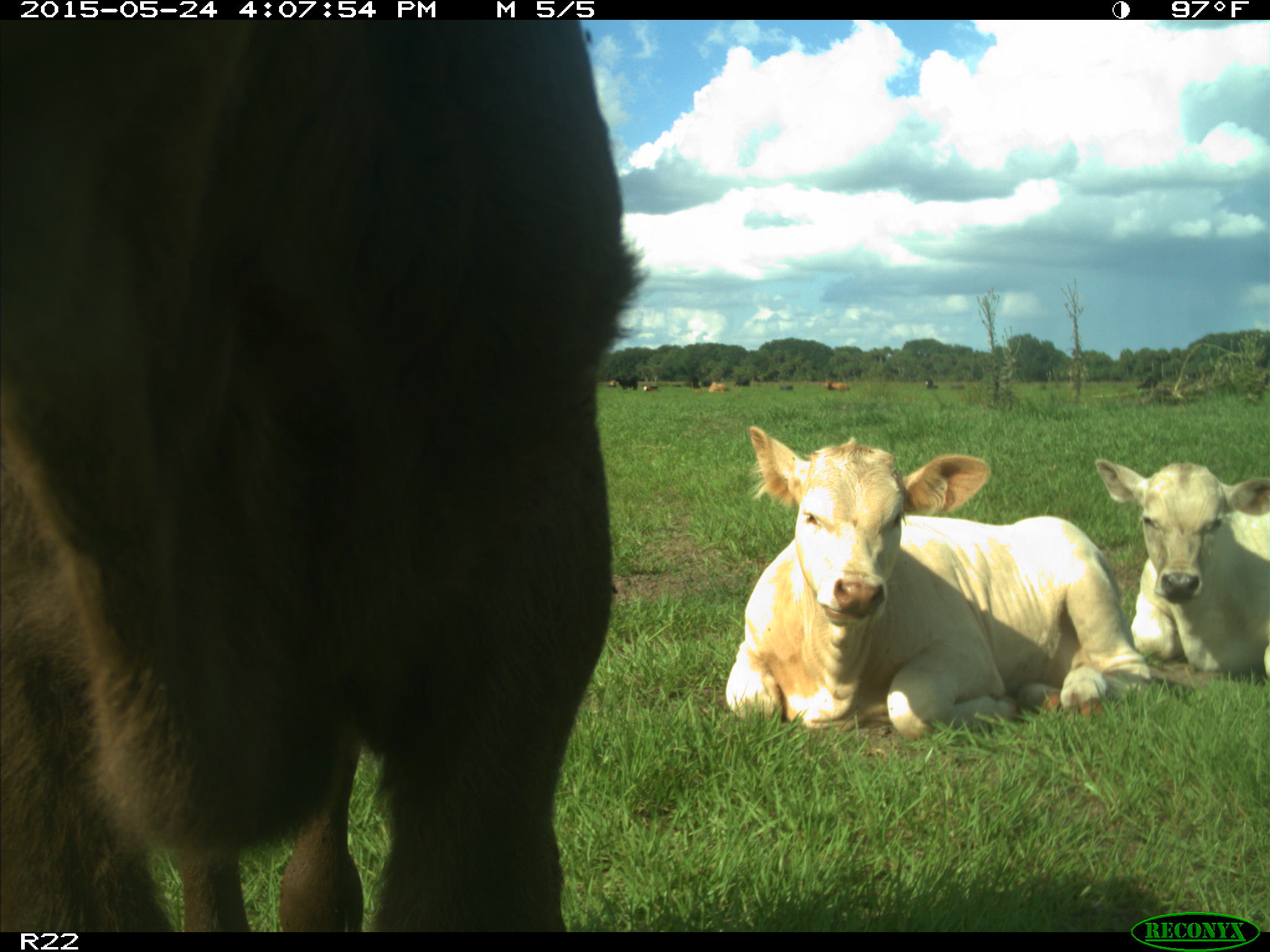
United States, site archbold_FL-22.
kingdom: Animalia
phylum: Chordata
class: Mammalia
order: Artiodactyla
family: Bovidae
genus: Bos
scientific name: Bos taurus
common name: domestic cow